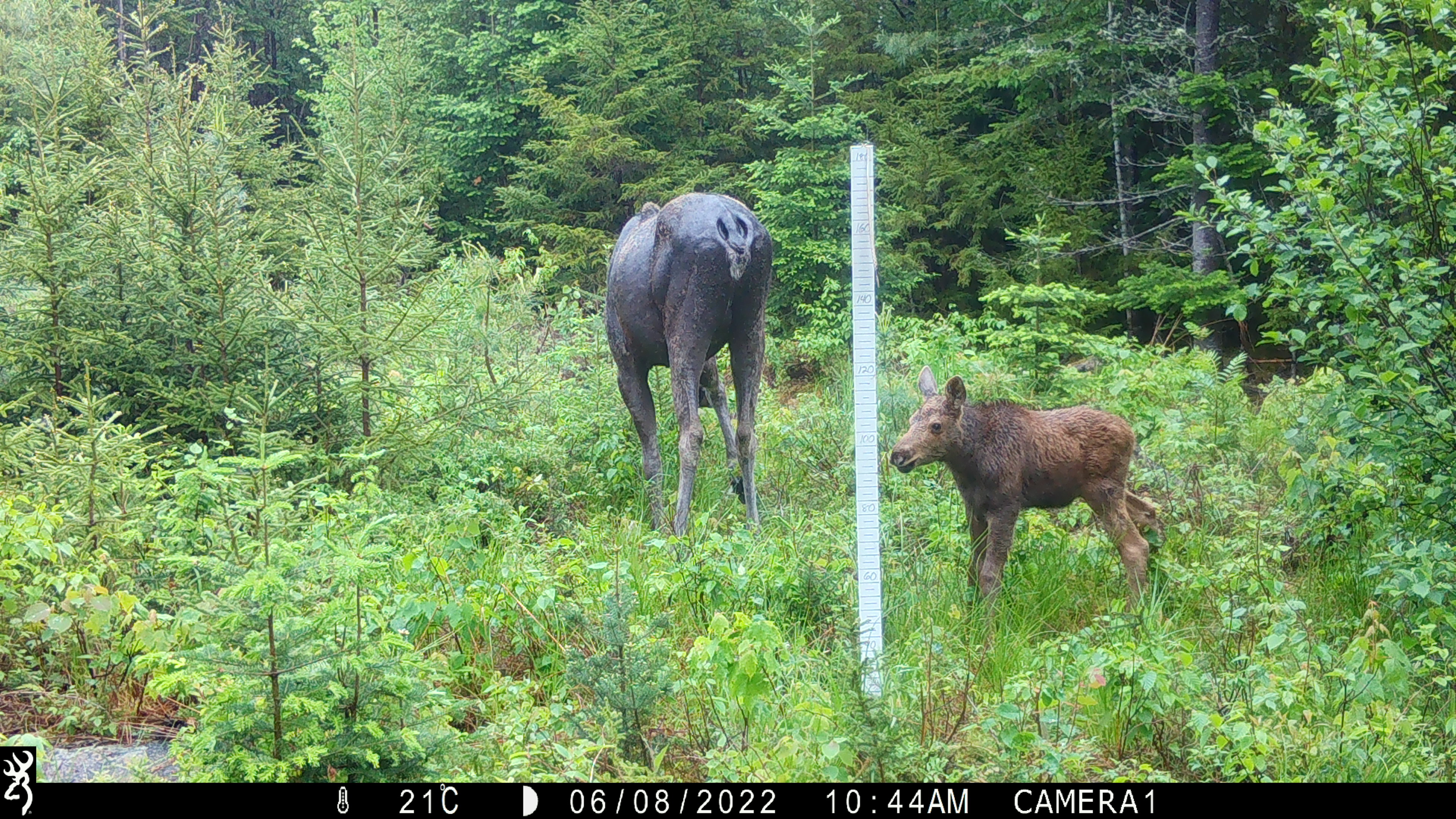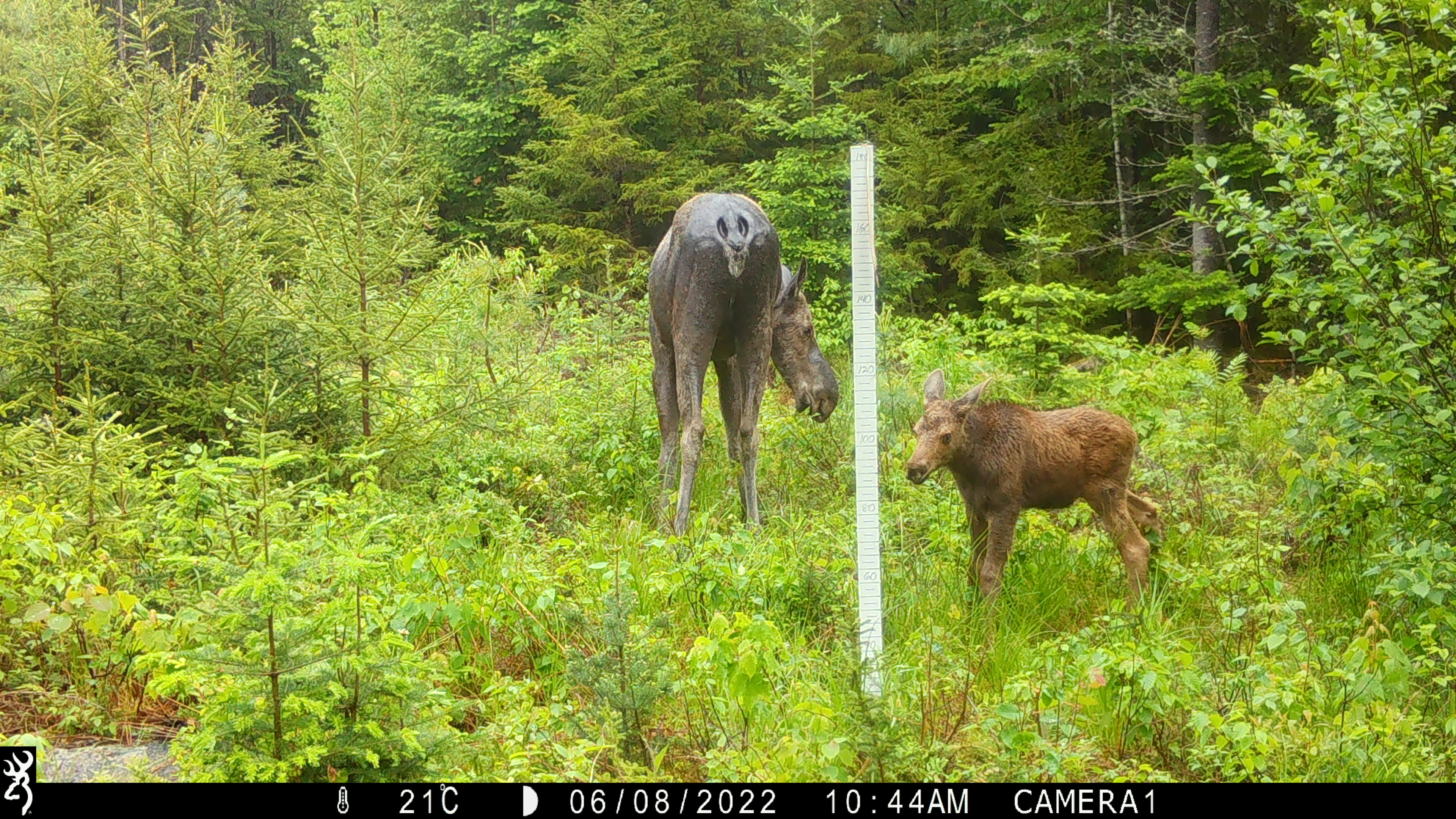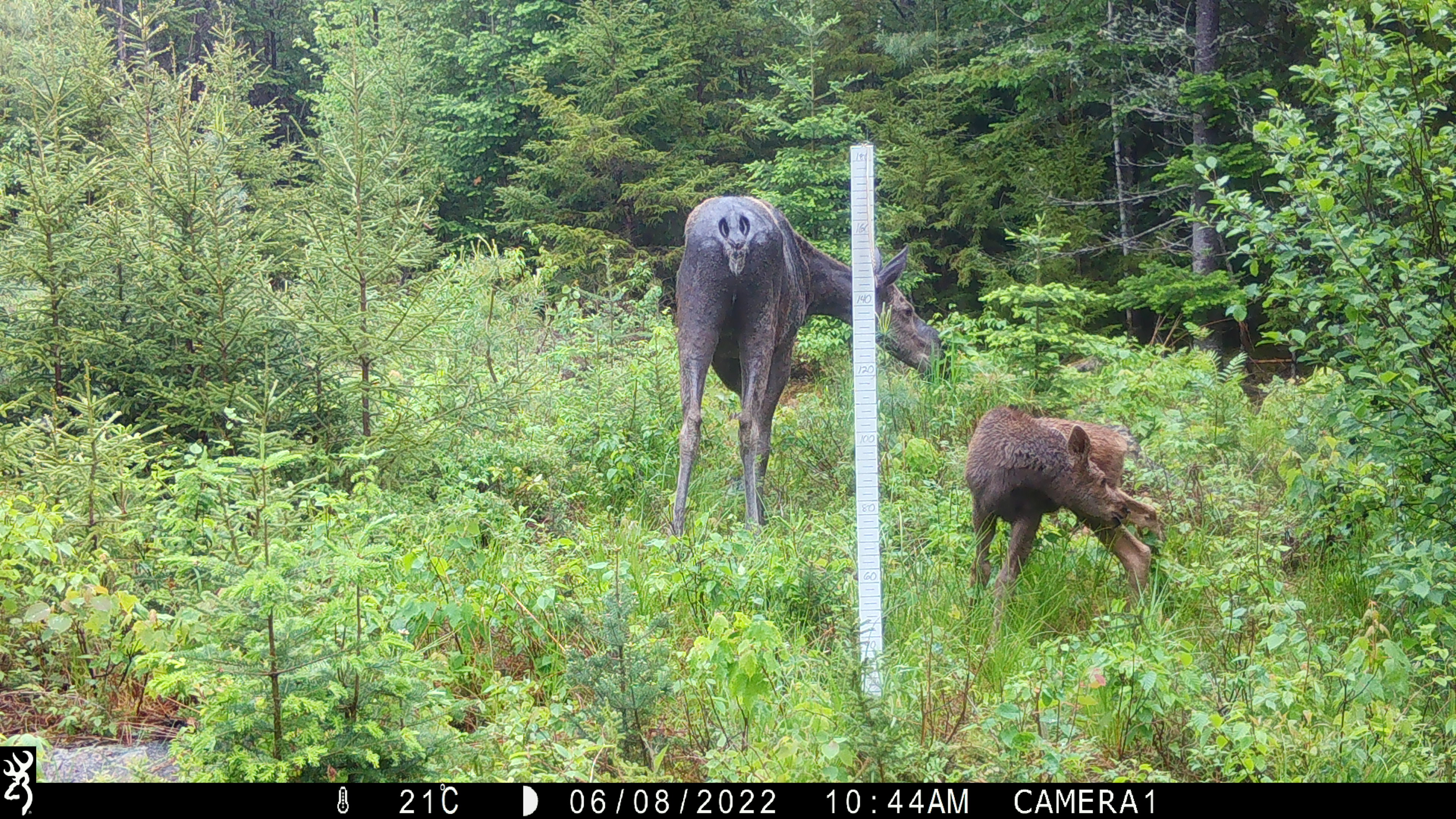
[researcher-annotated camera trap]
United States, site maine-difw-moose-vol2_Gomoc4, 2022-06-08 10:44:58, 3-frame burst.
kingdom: Animalia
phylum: Chordata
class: Mammalia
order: Artiodactyla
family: Cervidae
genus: Alces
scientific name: Alces alces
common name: moose